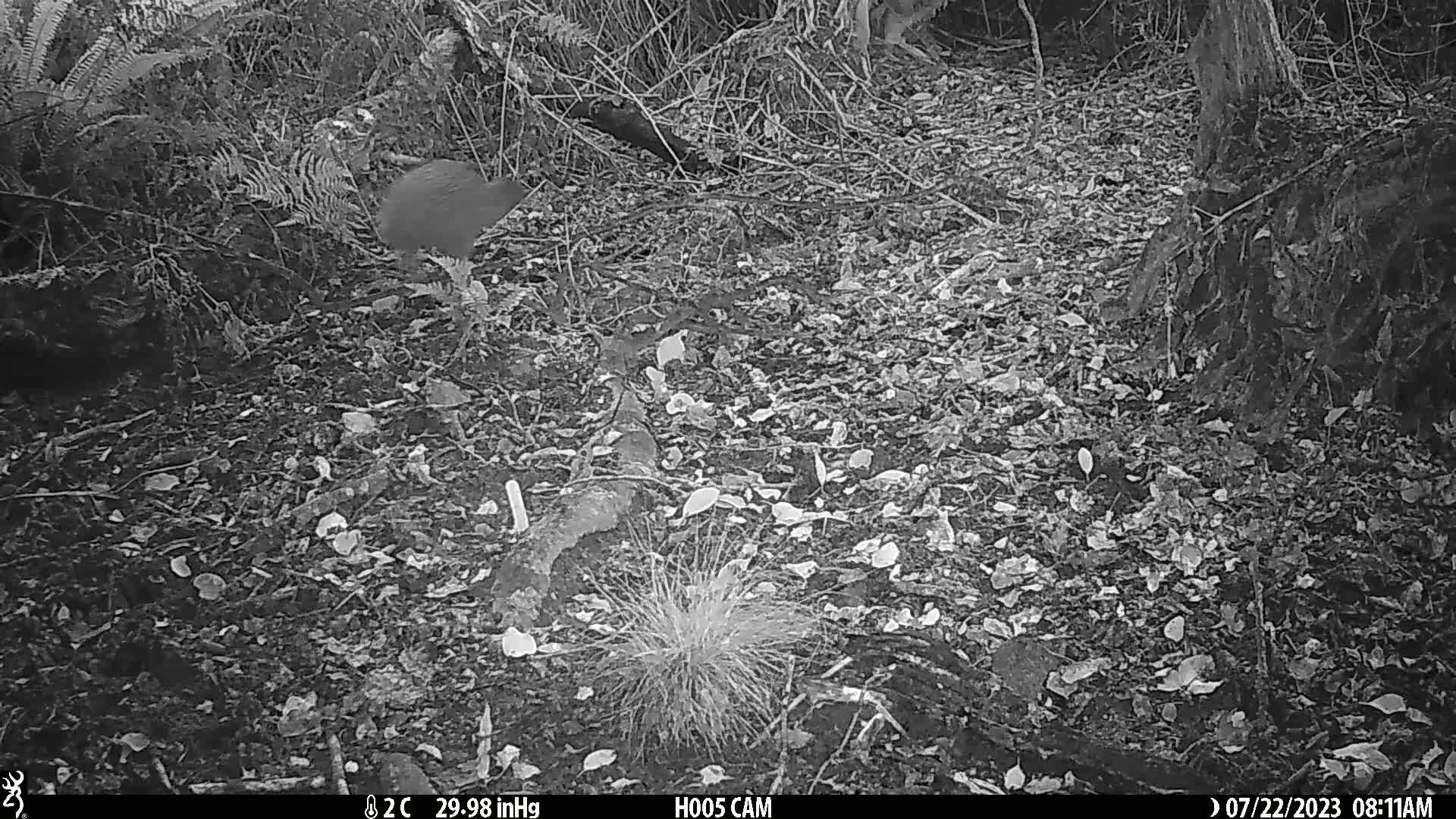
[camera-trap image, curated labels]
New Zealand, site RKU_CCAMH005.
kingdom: Animalia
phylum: Chordata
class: Aves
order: Apterygiformes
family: Apterygidae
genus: Apteryx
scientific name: Apteryx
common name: kiwi